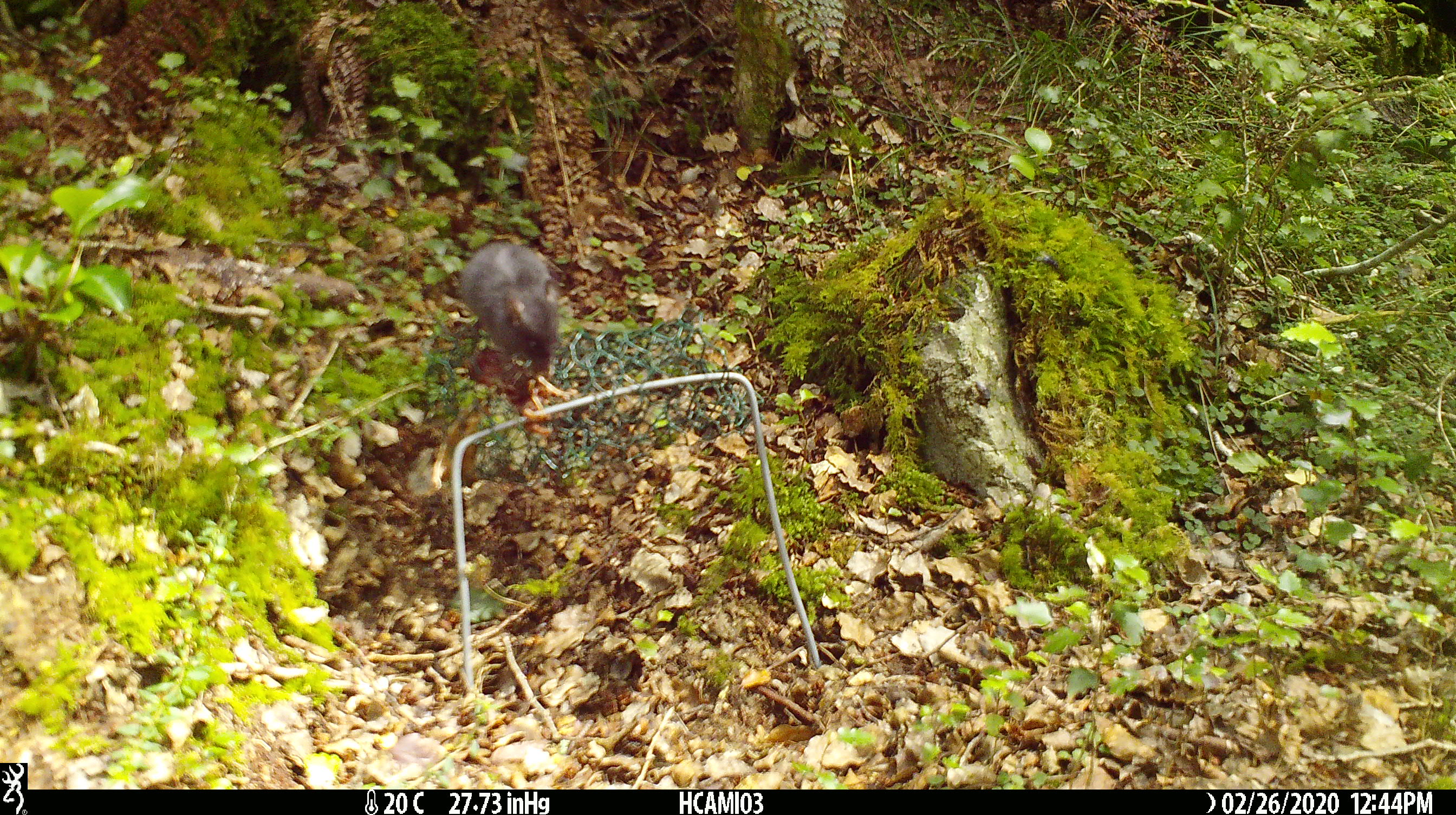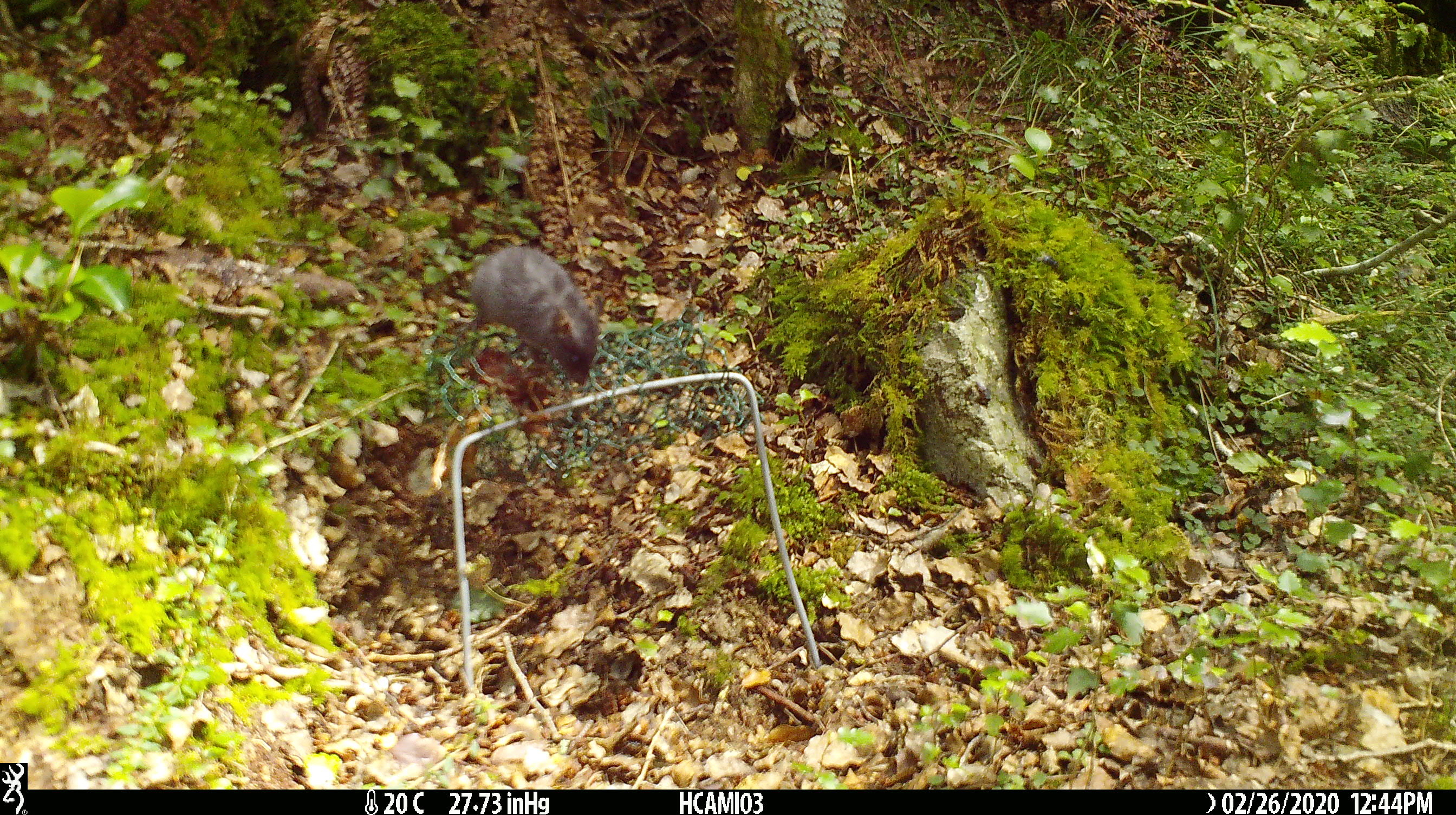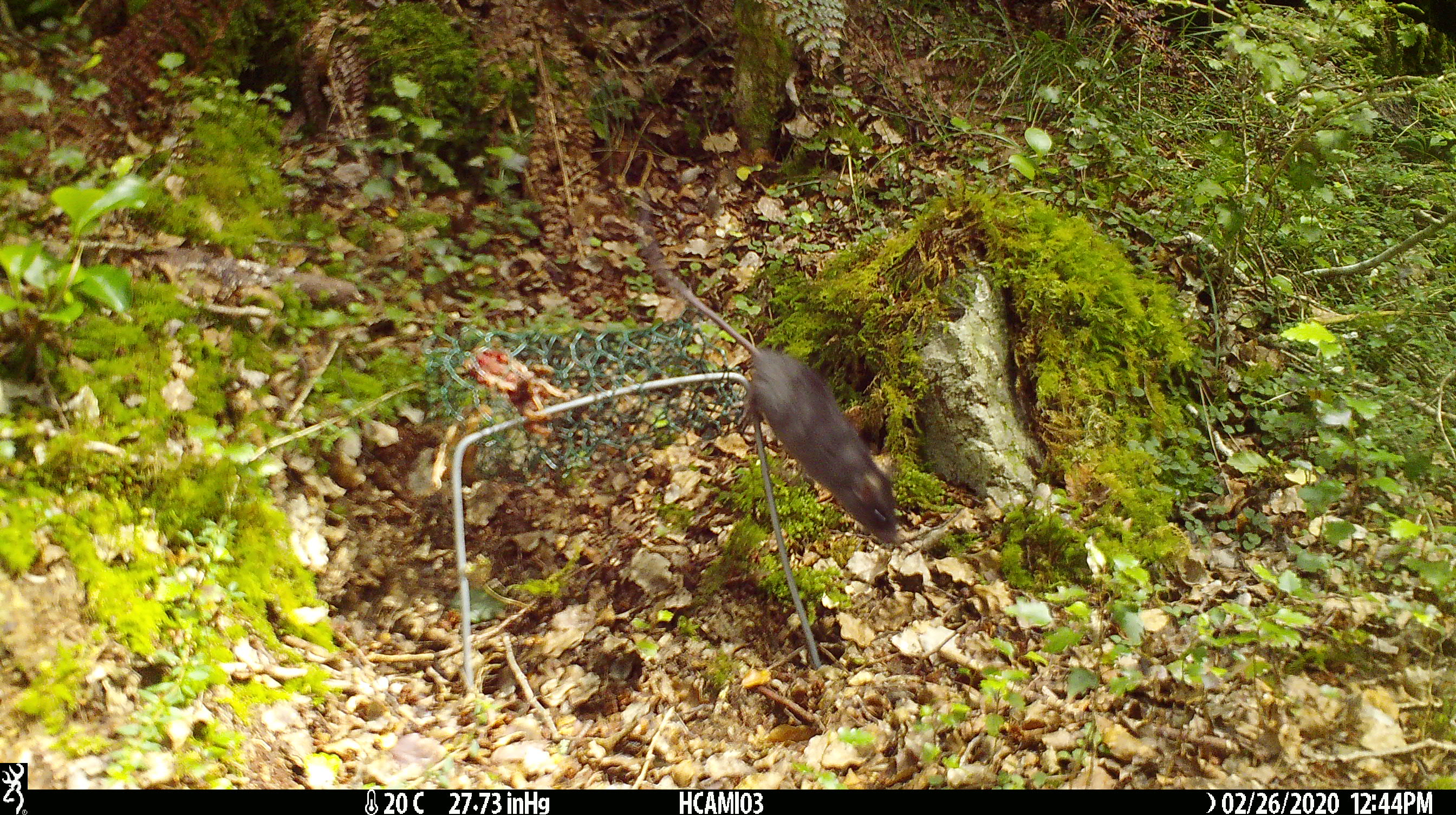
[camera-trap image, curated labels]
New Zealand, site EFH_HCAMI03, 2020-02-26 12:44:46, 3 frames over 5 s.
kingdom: Animalia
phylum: Chordata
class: Mammalia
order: Rodentia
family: Muridae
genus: Mus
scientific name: Mus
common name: mouse